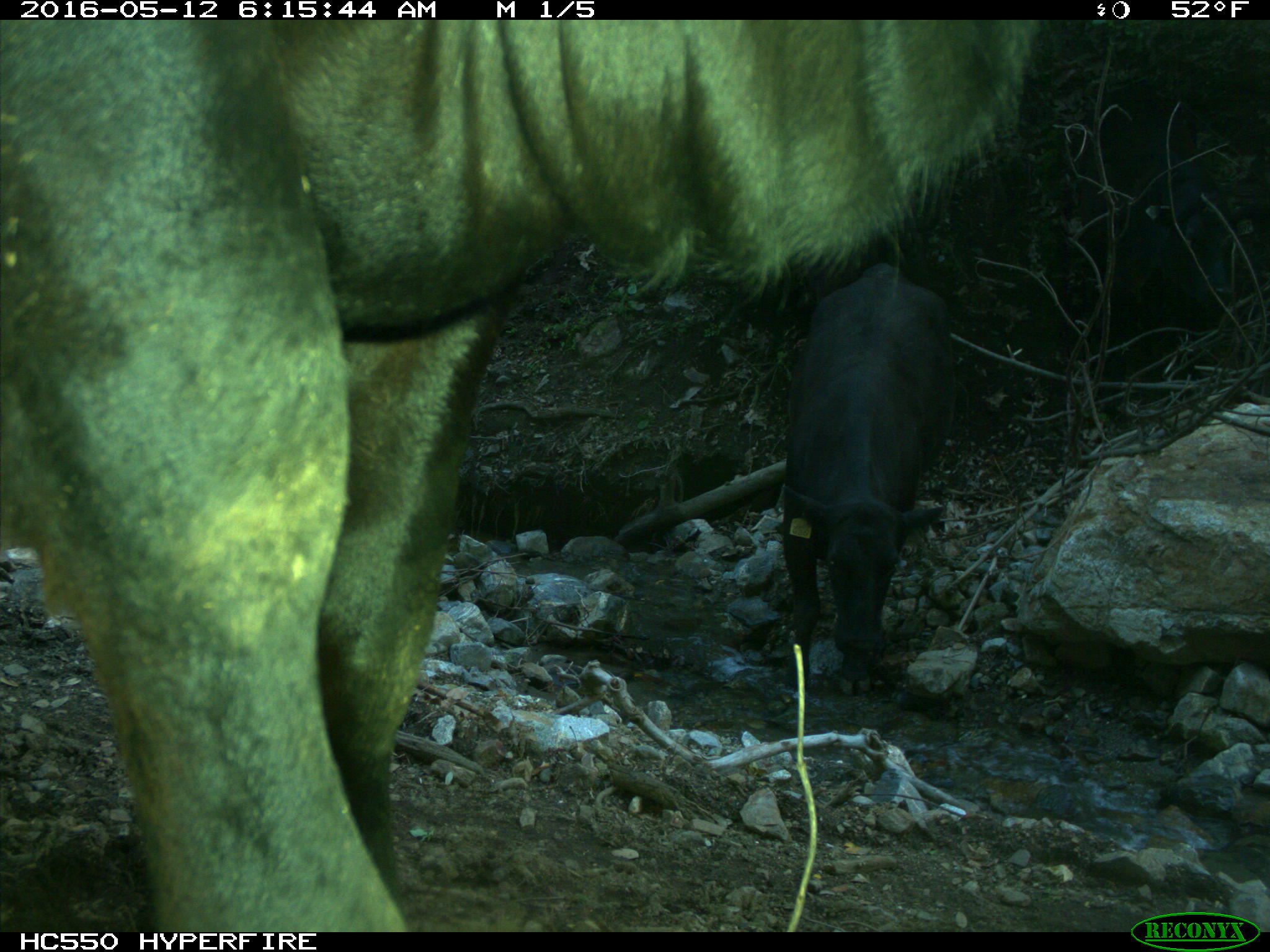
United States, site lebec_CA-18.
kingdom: Animalia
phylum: Chordata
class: Mammalia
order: Artiodactyla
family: Bovidae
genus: Bos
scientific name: Bos taurus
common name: domestic cow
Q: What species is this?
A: Bos taurus (domestic cow).